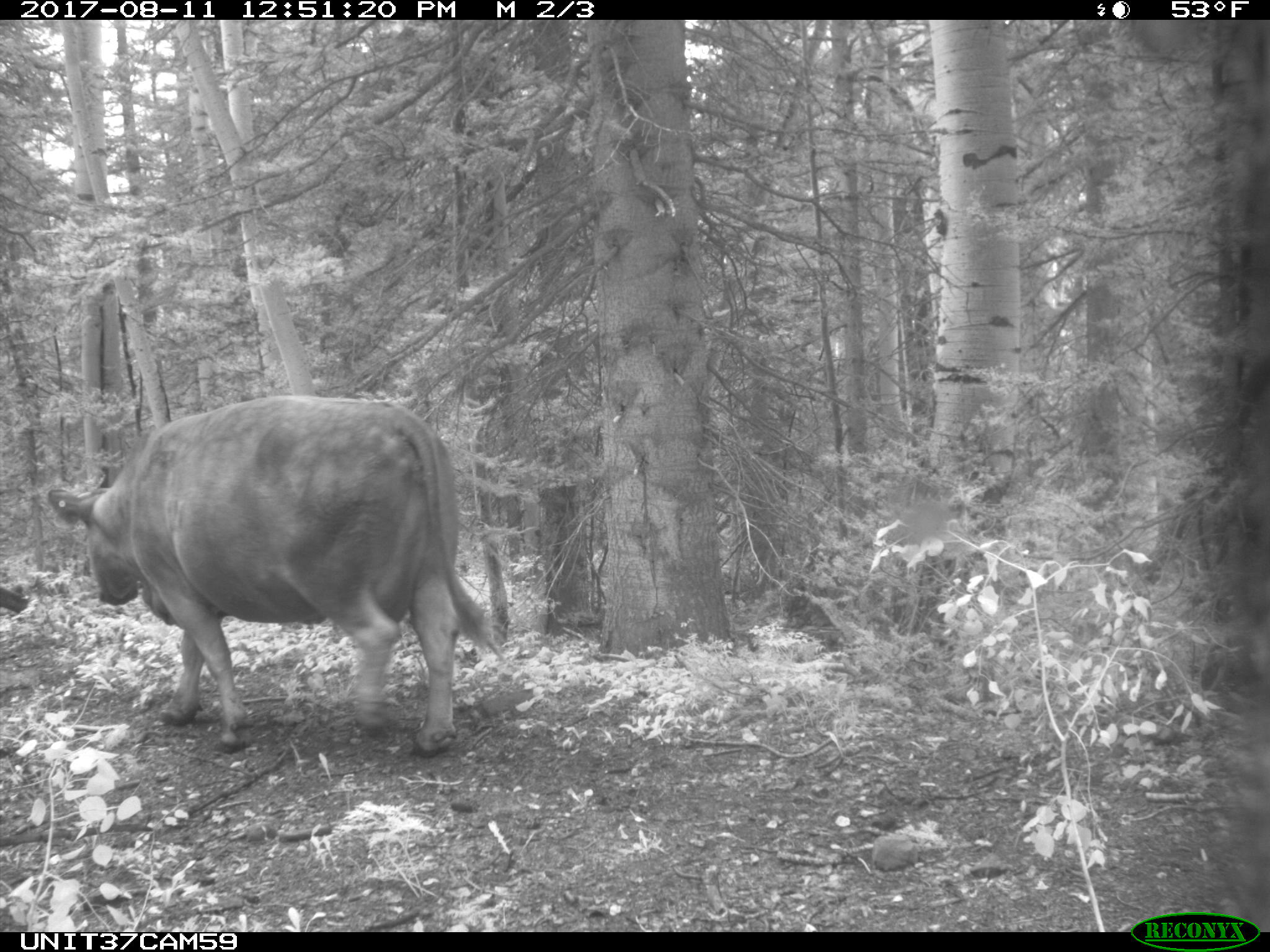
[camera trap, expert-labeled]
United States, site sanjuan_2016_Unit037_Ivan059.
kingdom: Animalia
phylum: Chordata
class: Mammalia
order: Artiodactyla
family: Bovidae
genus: Bos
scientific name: Bos taurus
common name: domestic cow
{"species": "Bos taurus (domestic cow)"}